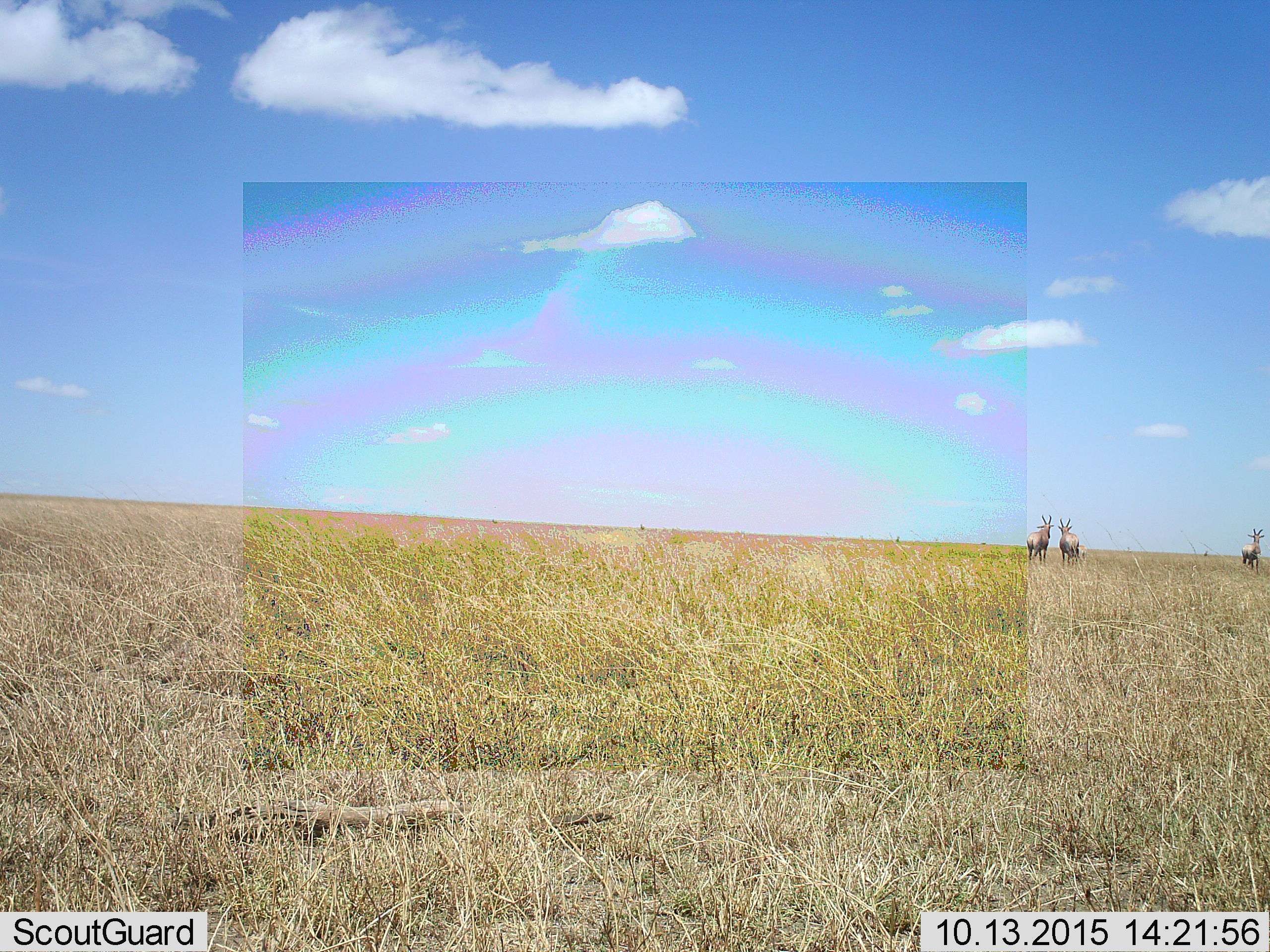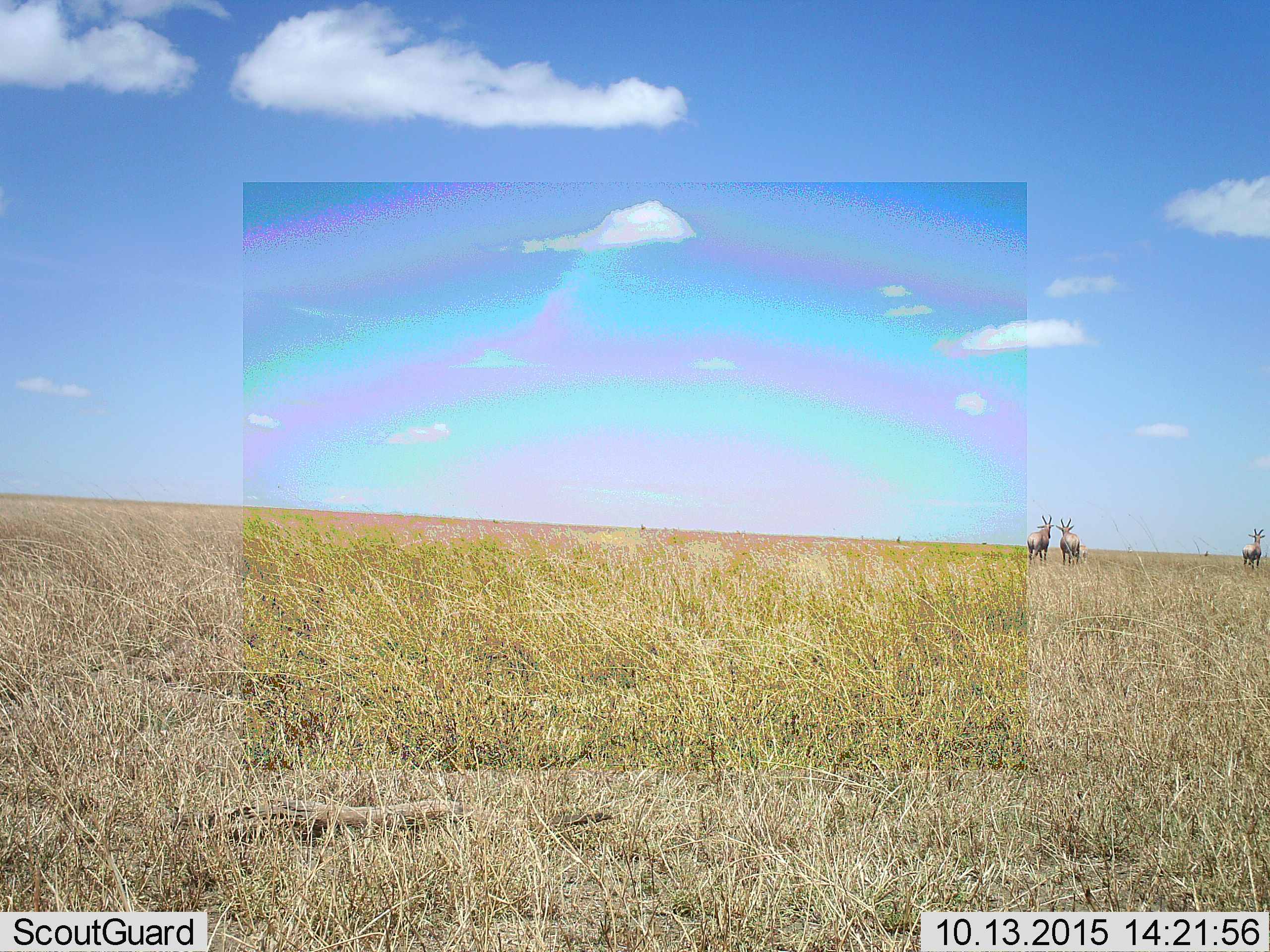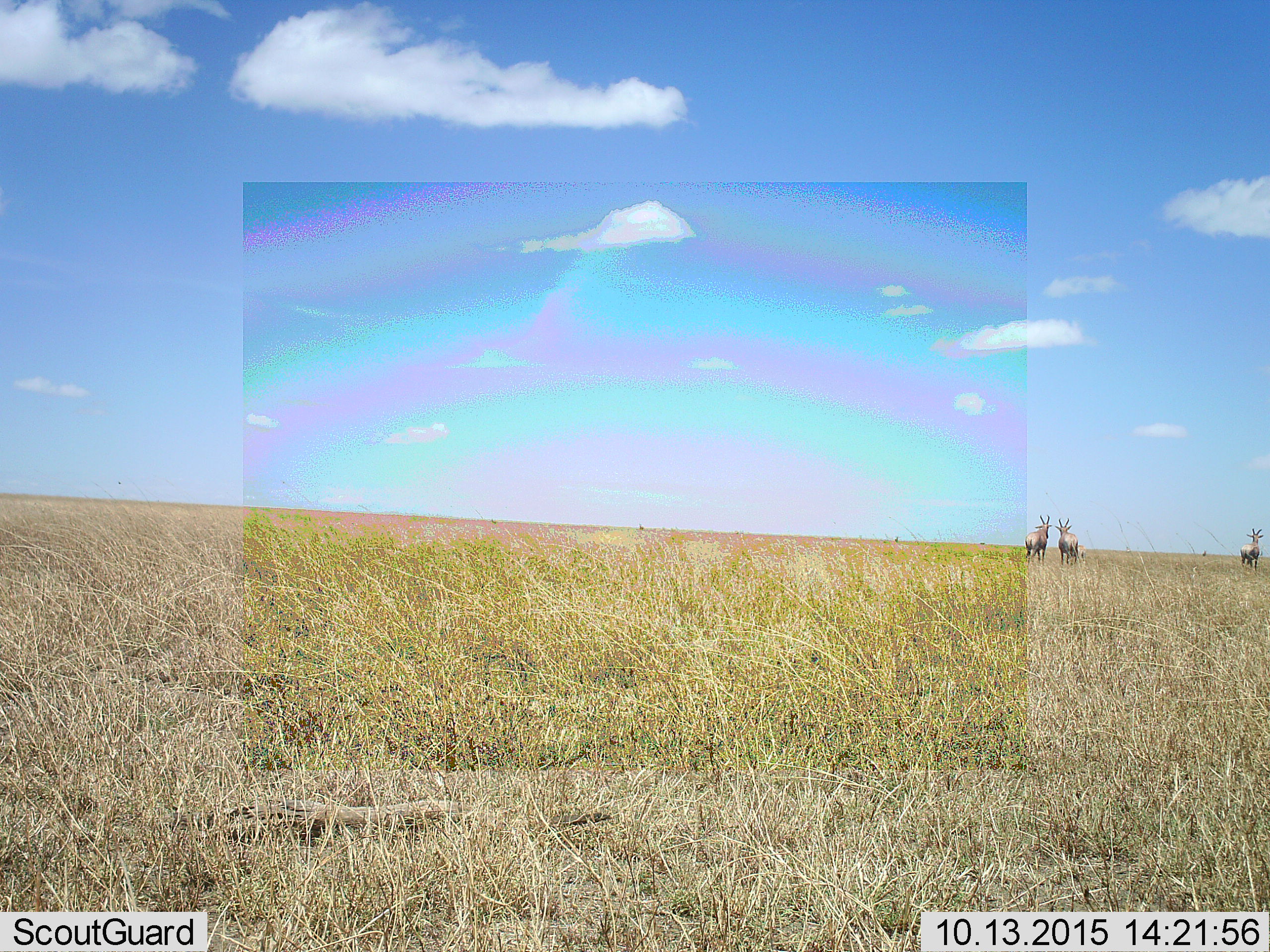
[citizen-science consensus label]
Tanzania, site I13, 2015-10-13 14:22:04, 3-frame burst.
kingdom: Animalia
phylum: Chordata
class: Mammalia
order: Artiodactyla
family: Bovidae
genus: Alcelaphus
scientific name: Alcelaphus buselaphus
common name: hartebeest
Hartebeest (Alcelaphus buselaphus), count 3. Behavior (volunteer vote fractions): standing 100%, resting 0%, moving 0%, interacting 0%. Young present (vote fraction): 33%. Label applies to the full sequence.